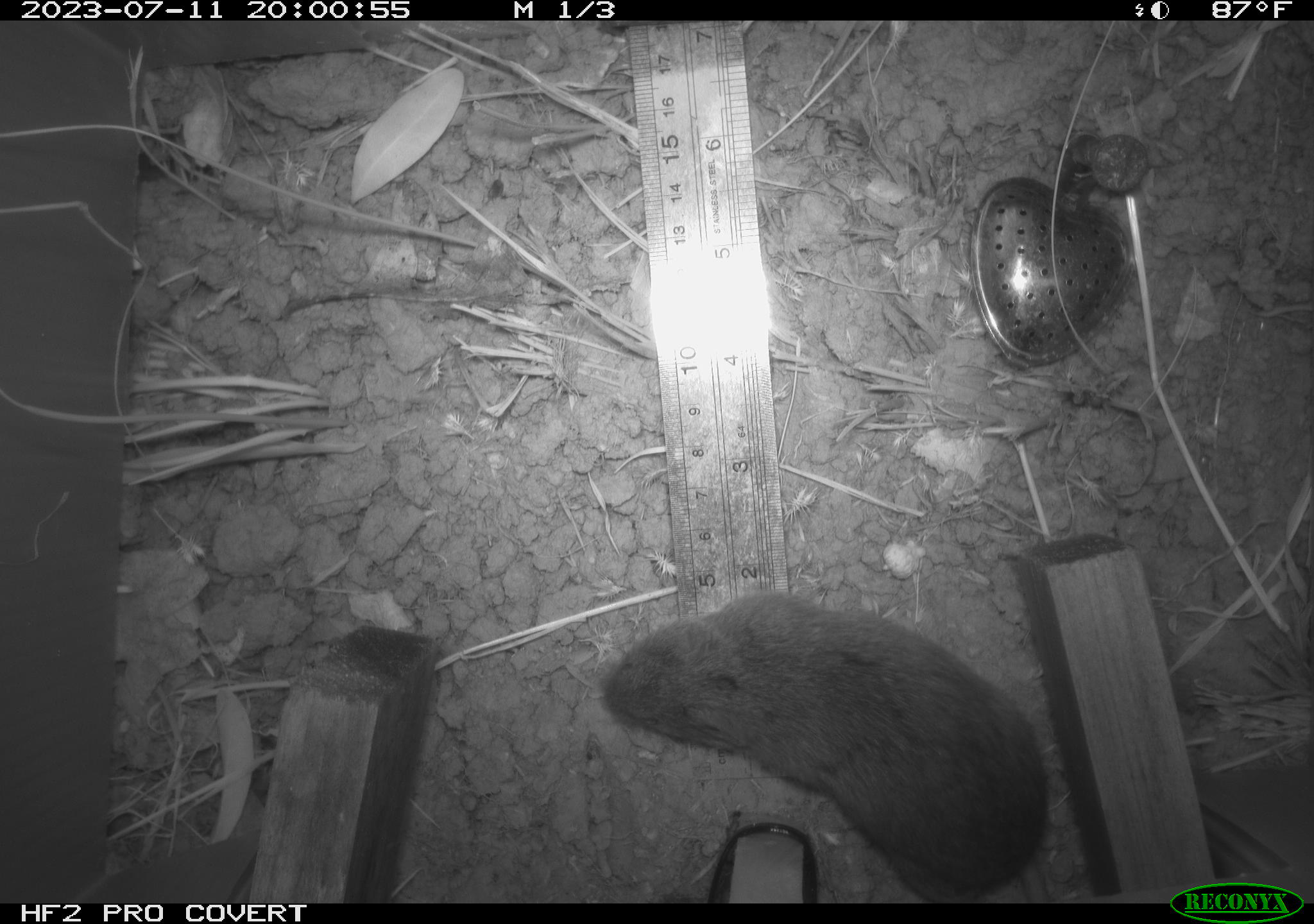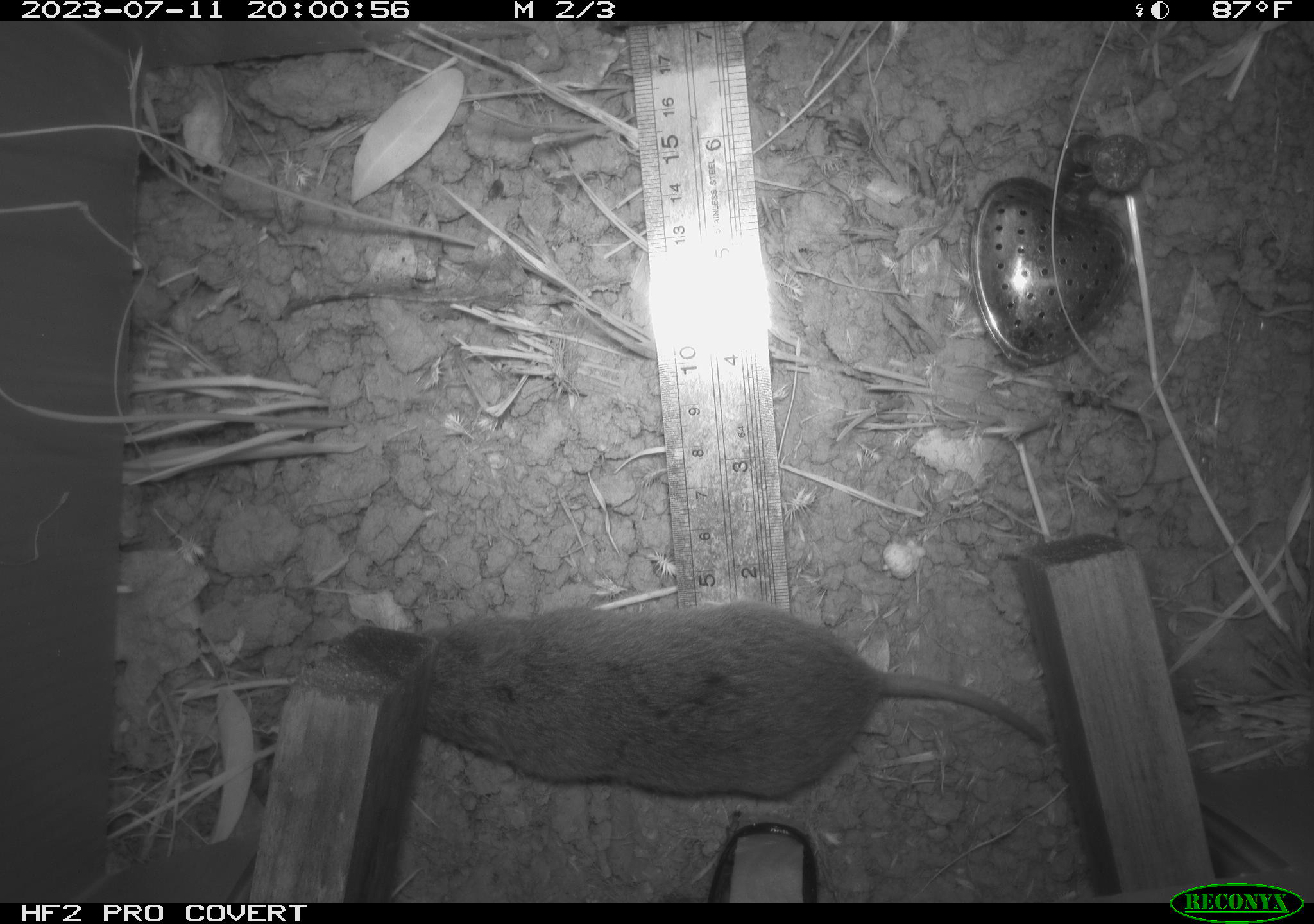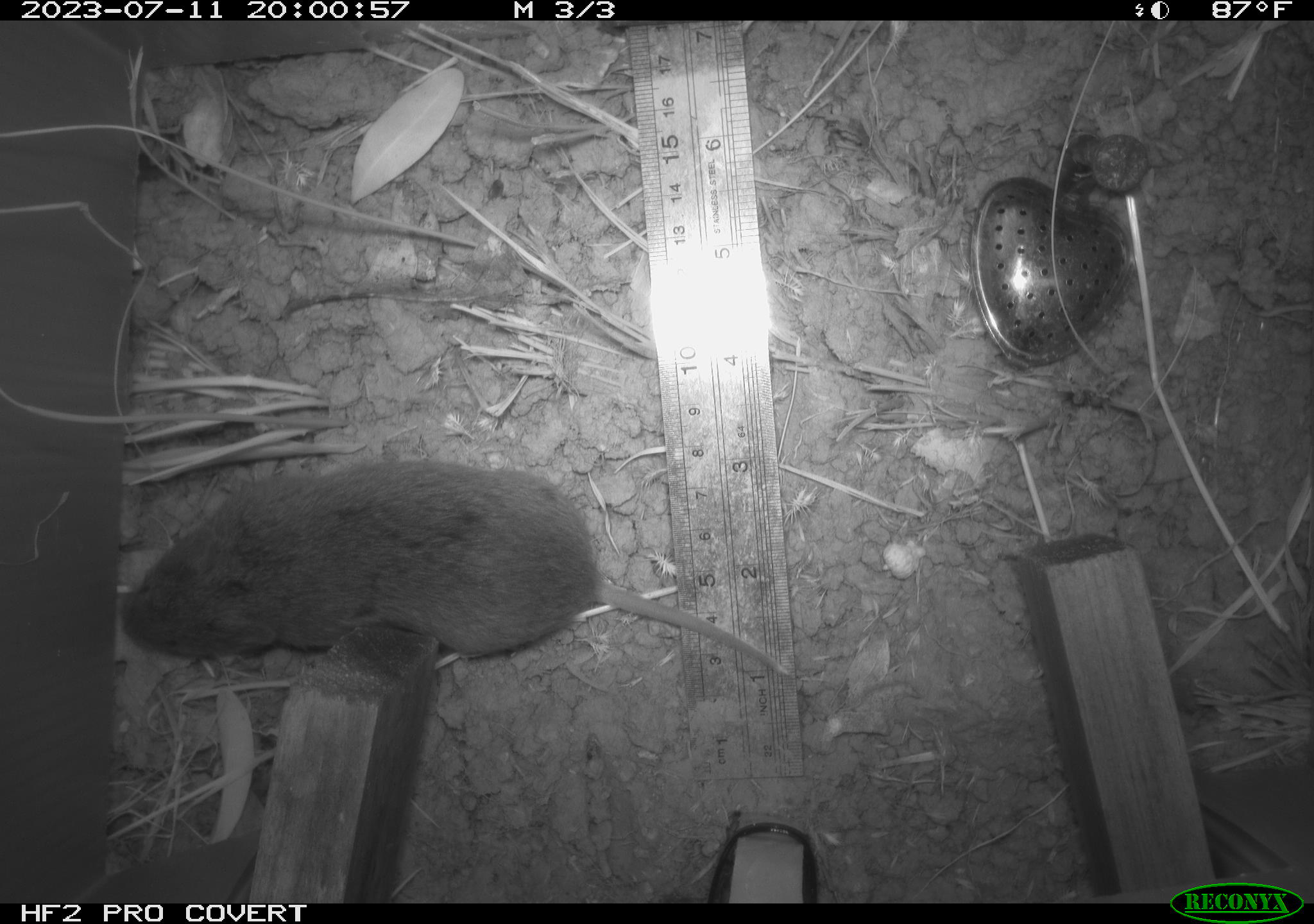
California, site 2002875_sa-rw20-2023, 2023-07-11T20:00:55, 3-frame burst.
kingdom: Animalia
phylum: Chordata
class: Mammalia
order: Rodentia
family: Cricetidae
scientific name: Arvicolinae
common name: voles, lemmings, and muskrats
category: arvicolinae subfamily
Arvicolinae subfamily (voles, lemmings, and muskrats) (Arvicolinae).